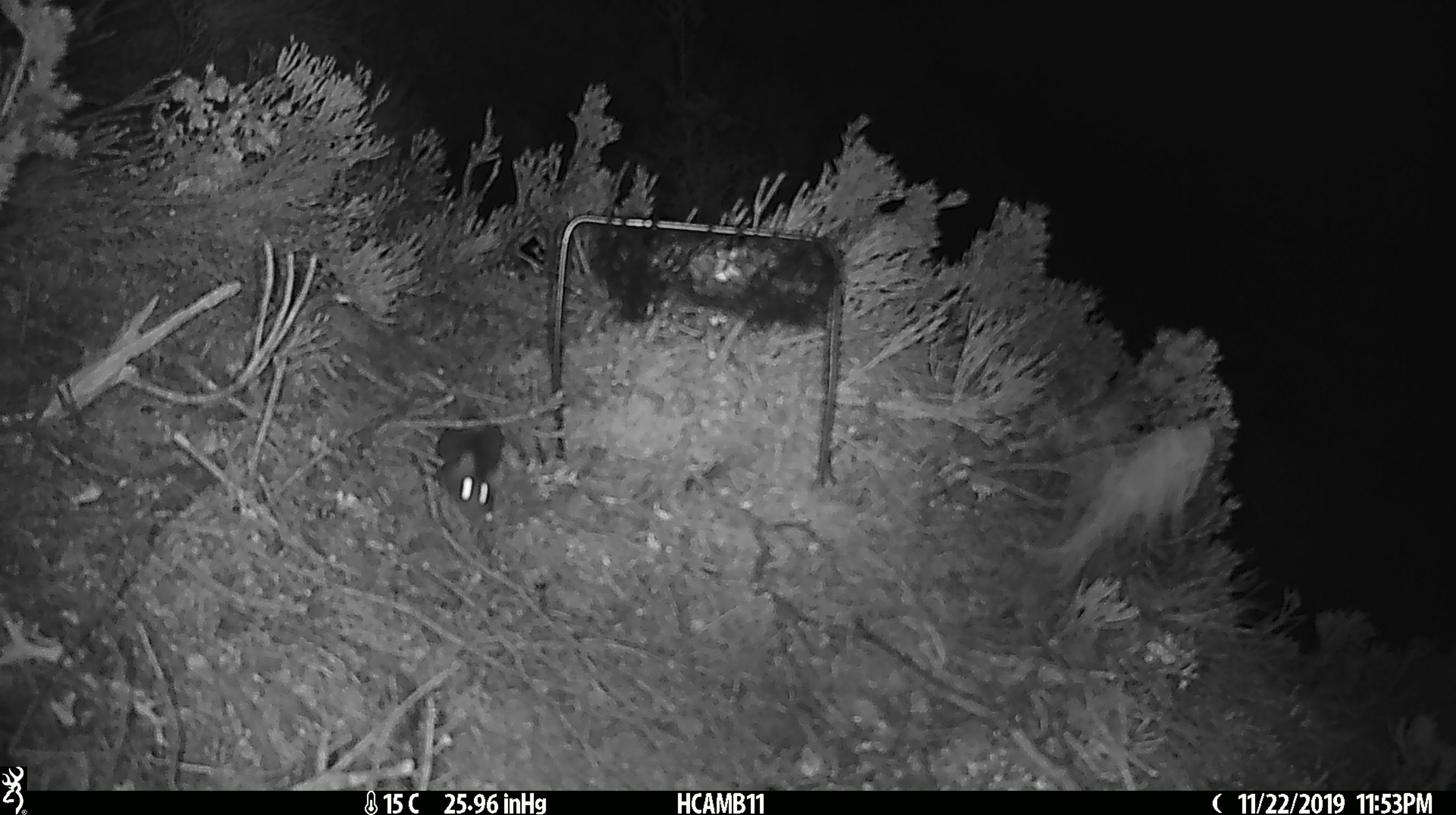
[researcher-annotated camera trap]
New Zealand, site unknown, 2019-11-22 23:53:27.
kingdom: Animalia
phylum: Chordata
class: Mammalia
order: Rodentia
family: Muridae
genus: Mus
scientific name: Mus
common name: mouse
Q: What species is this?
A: Mouse (Mus).